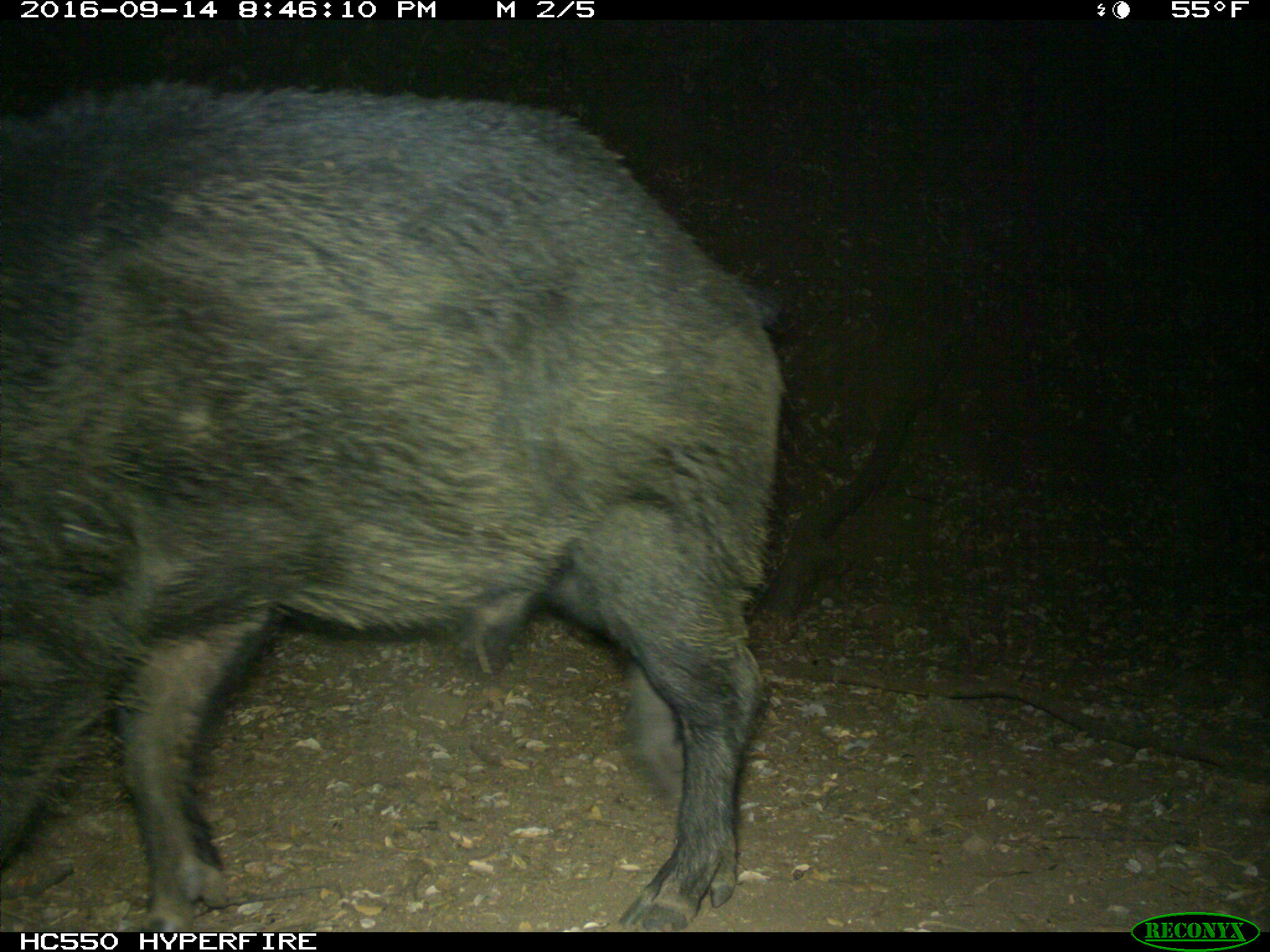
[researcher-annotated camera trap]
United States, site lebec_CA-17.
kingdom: Animalia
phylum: Chordata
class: Mammalia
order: Artiodactyla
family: Suidae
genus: Sus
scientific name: Sus scrofa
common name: wild boar